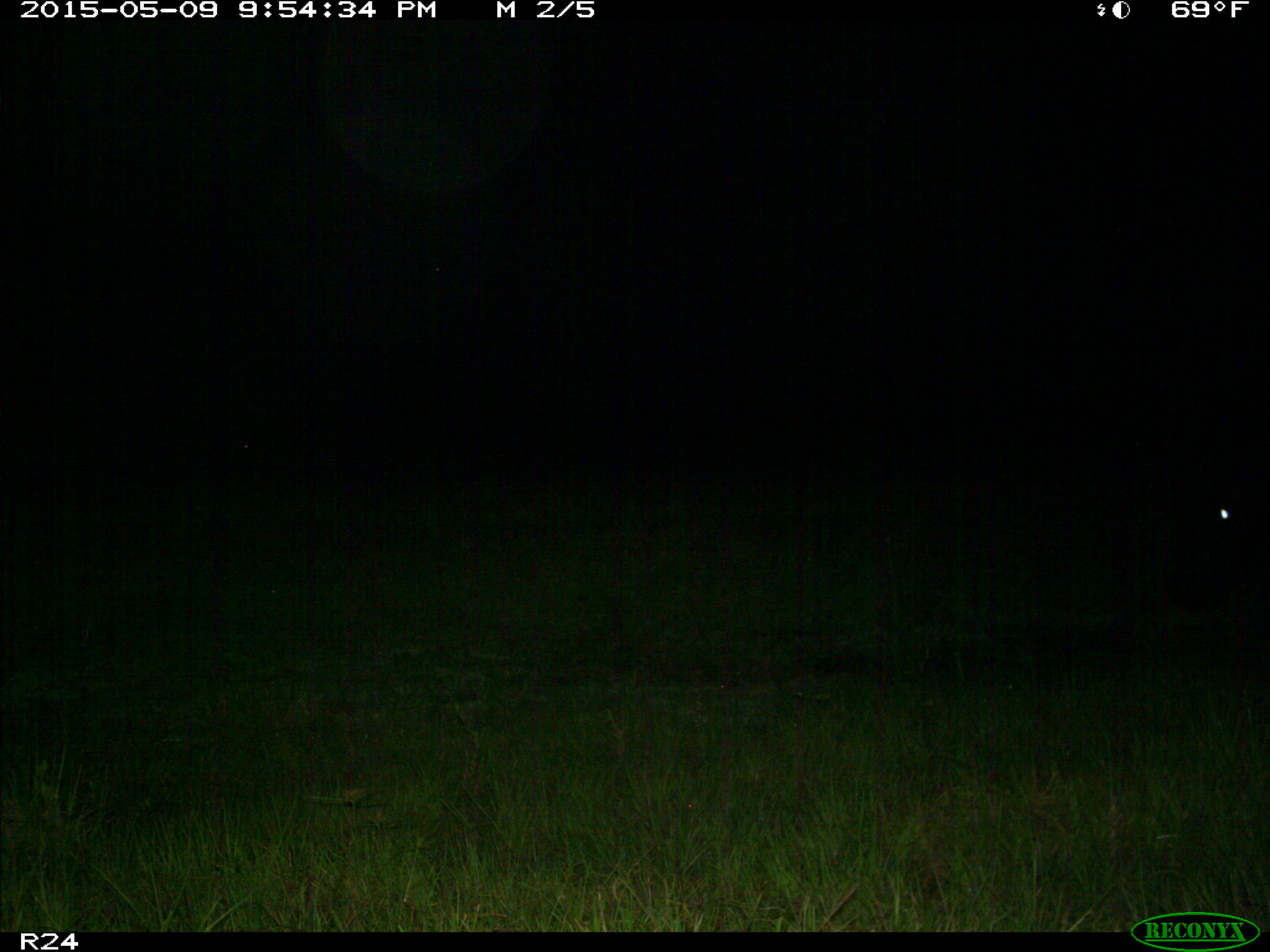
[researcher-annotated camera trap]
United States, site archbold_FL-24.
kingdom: Animalia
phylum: Chordata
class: Mammalia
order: Artiodactyla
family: Bovidae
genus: Bos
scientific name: Bos taurus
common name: domestic cow